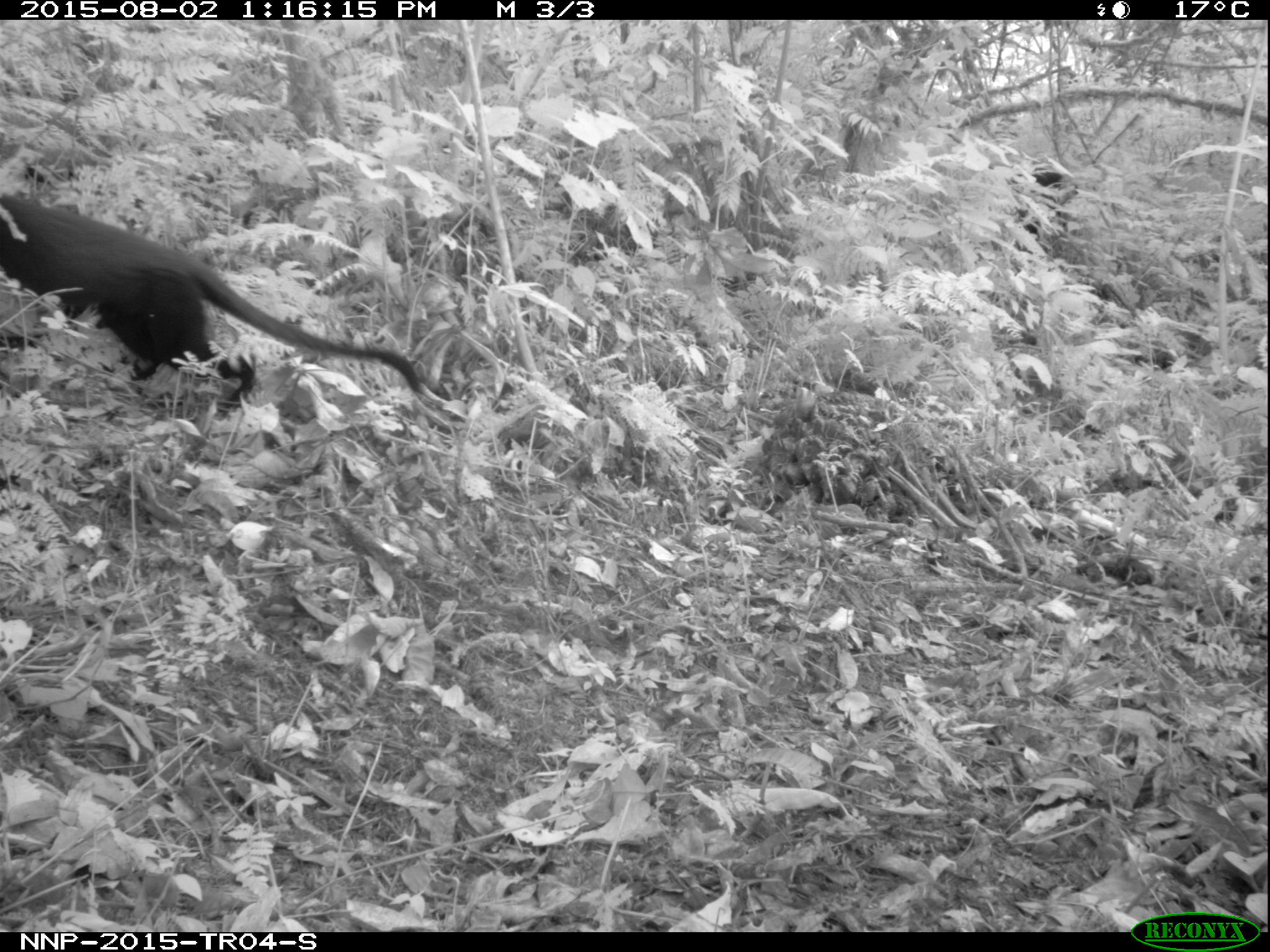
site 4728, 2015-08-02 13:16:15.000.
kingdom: Animalia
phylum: Chordata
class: Mammalia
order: Primates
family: Cercopithecidae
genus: Allochrocebus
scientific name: Allochrocebus lhoesti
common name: l'hoest's monkey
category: cercopithecus lhoesti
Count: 1.